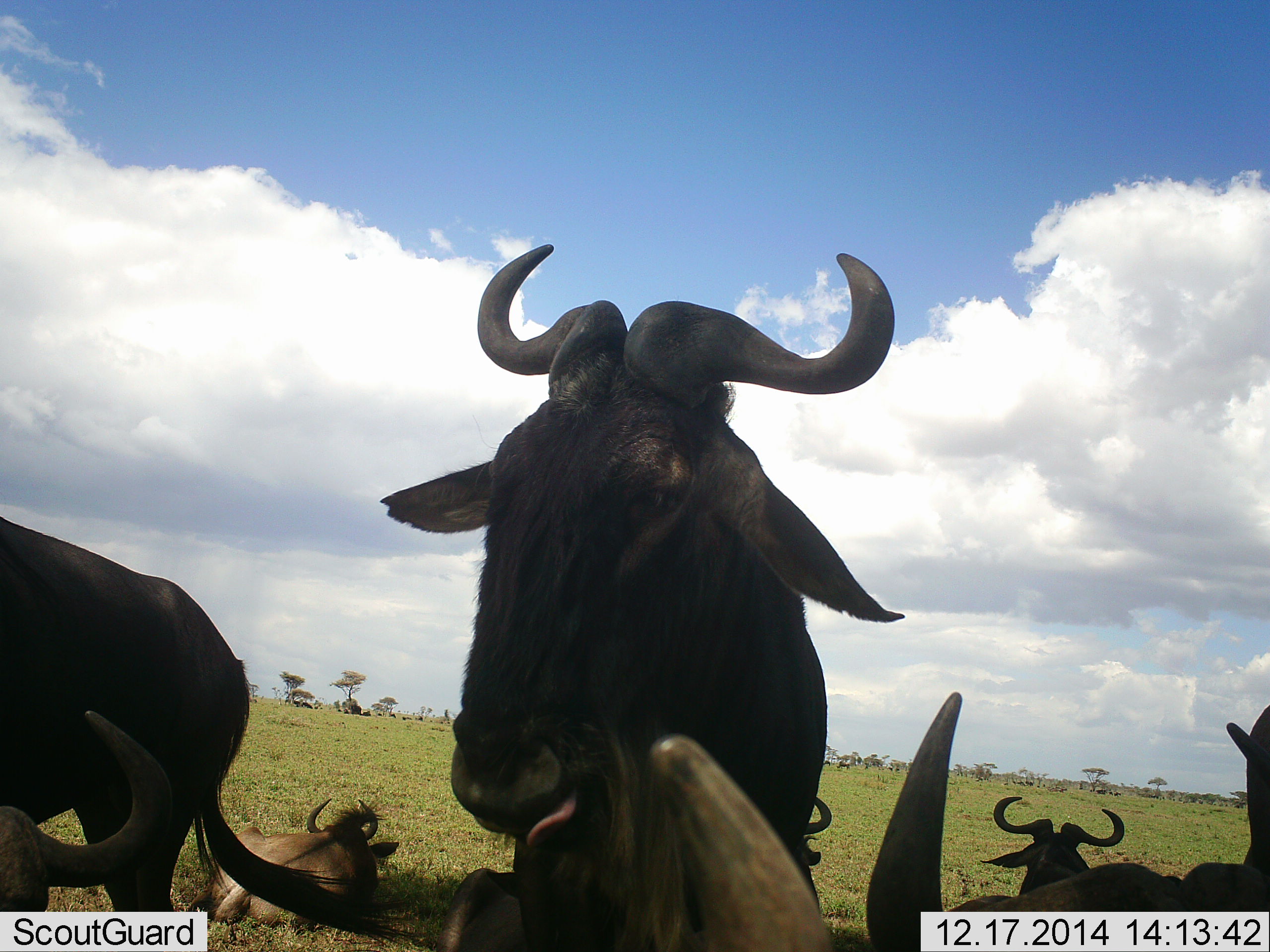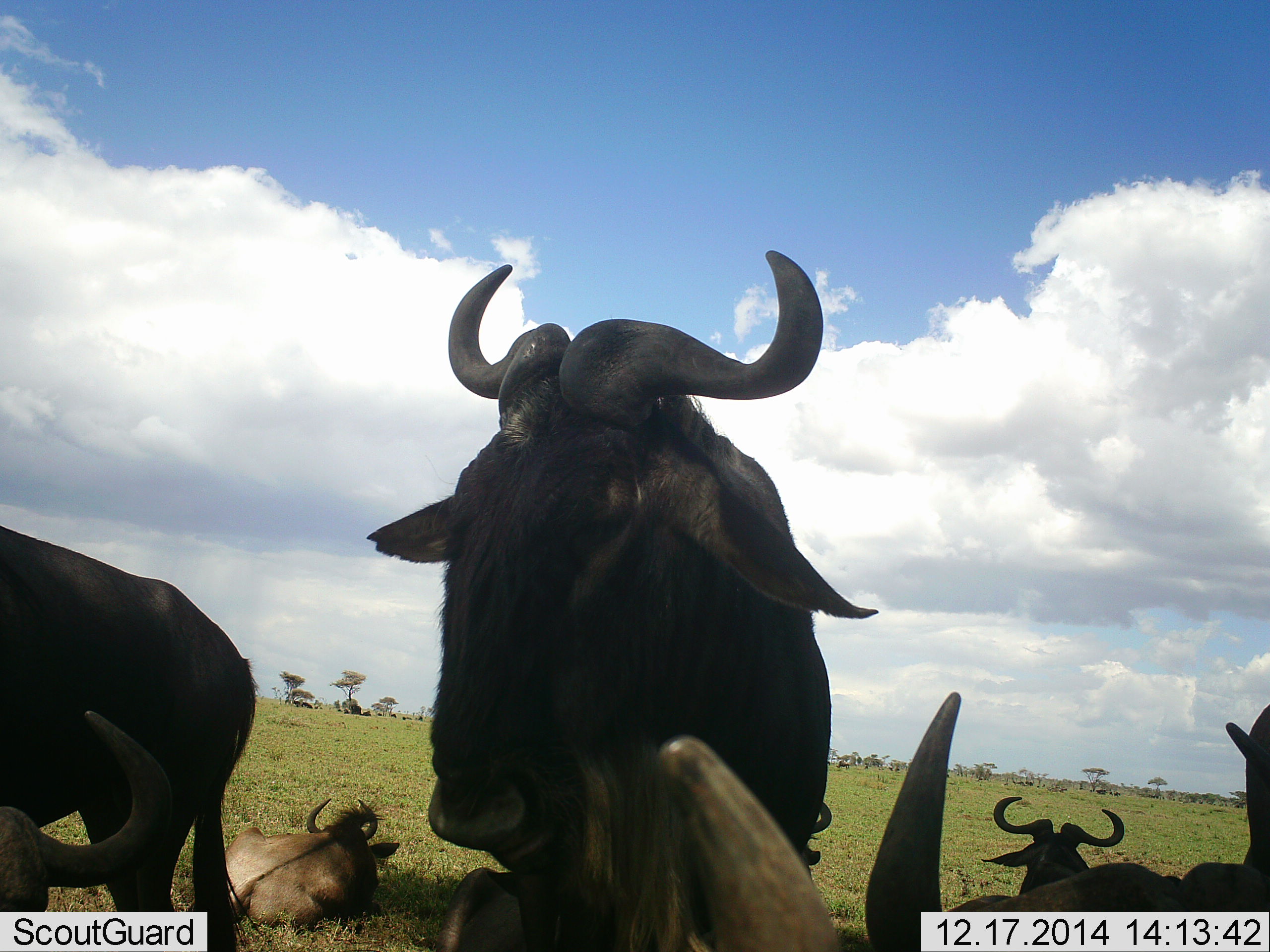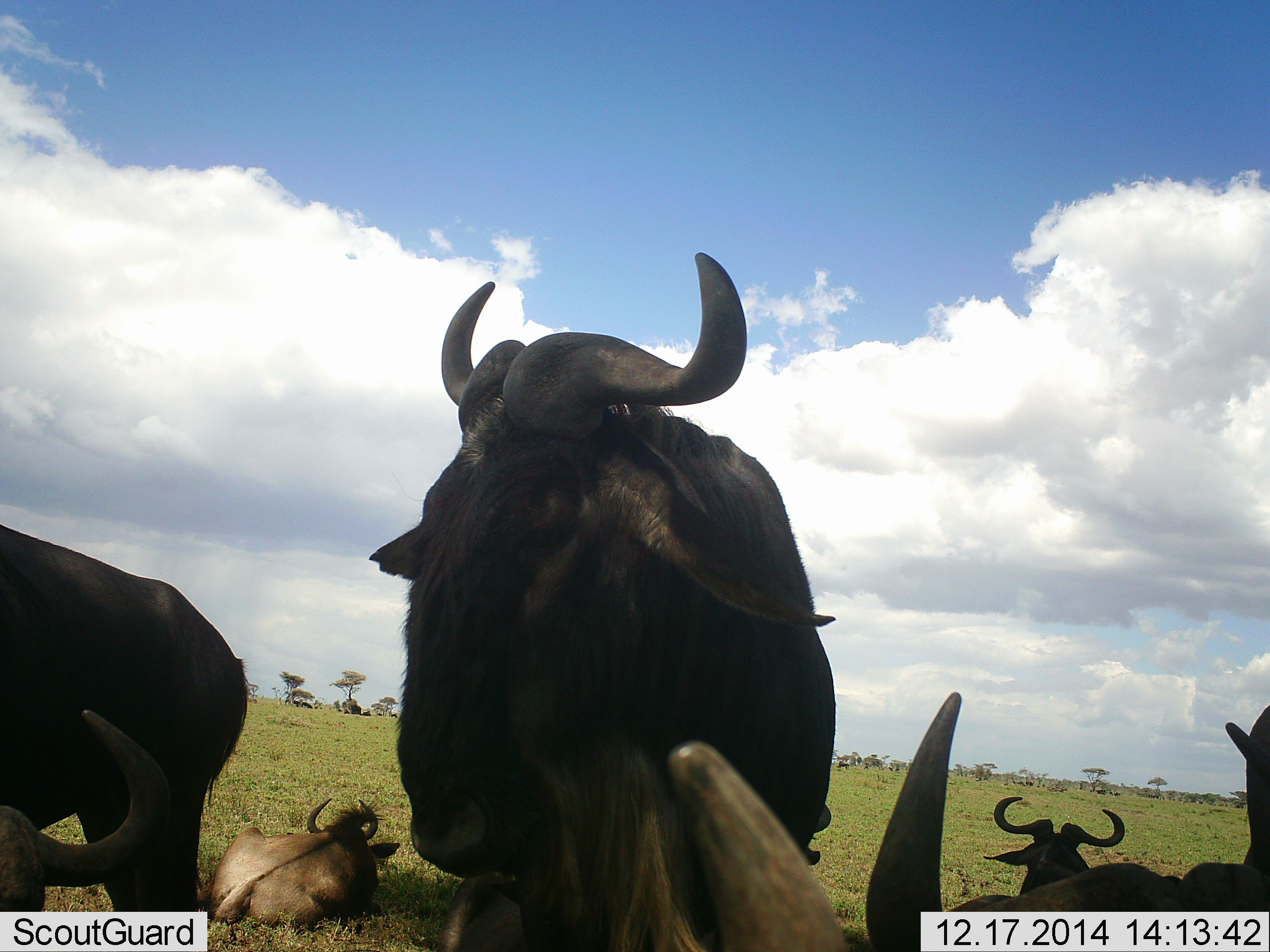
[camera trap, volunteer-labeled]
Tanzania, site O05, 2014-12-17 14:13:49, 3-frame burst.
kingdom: Animalia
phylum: Chordata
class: Mammalia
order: Artiodactyla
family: Bovidae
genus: Connochaetes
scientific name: Connochaetes taurinus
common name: blue wildebeest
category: wildebeest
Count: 6.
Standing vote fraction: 70%.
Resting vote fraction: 60%.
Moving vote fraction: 0%.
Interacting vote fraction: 10%.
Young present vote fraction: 10%.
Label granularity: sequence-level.